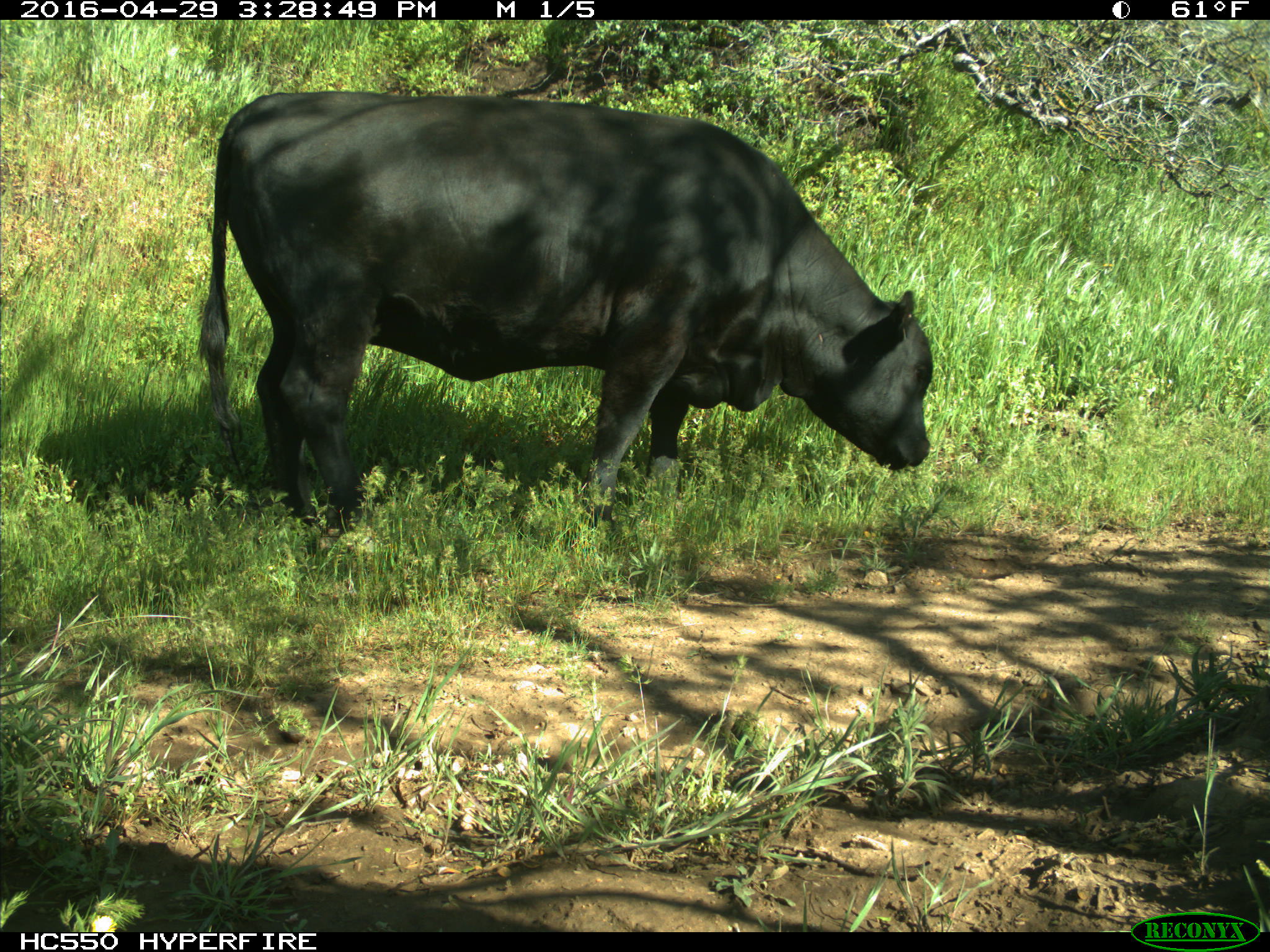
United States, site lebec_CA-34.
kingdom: Animalia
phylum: Chordata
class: Mammalia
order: Artiodactyla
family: Bovidae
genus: Bos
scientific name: Bos taurus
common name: domestic cow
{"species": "Bos taurus (domestic cow)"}